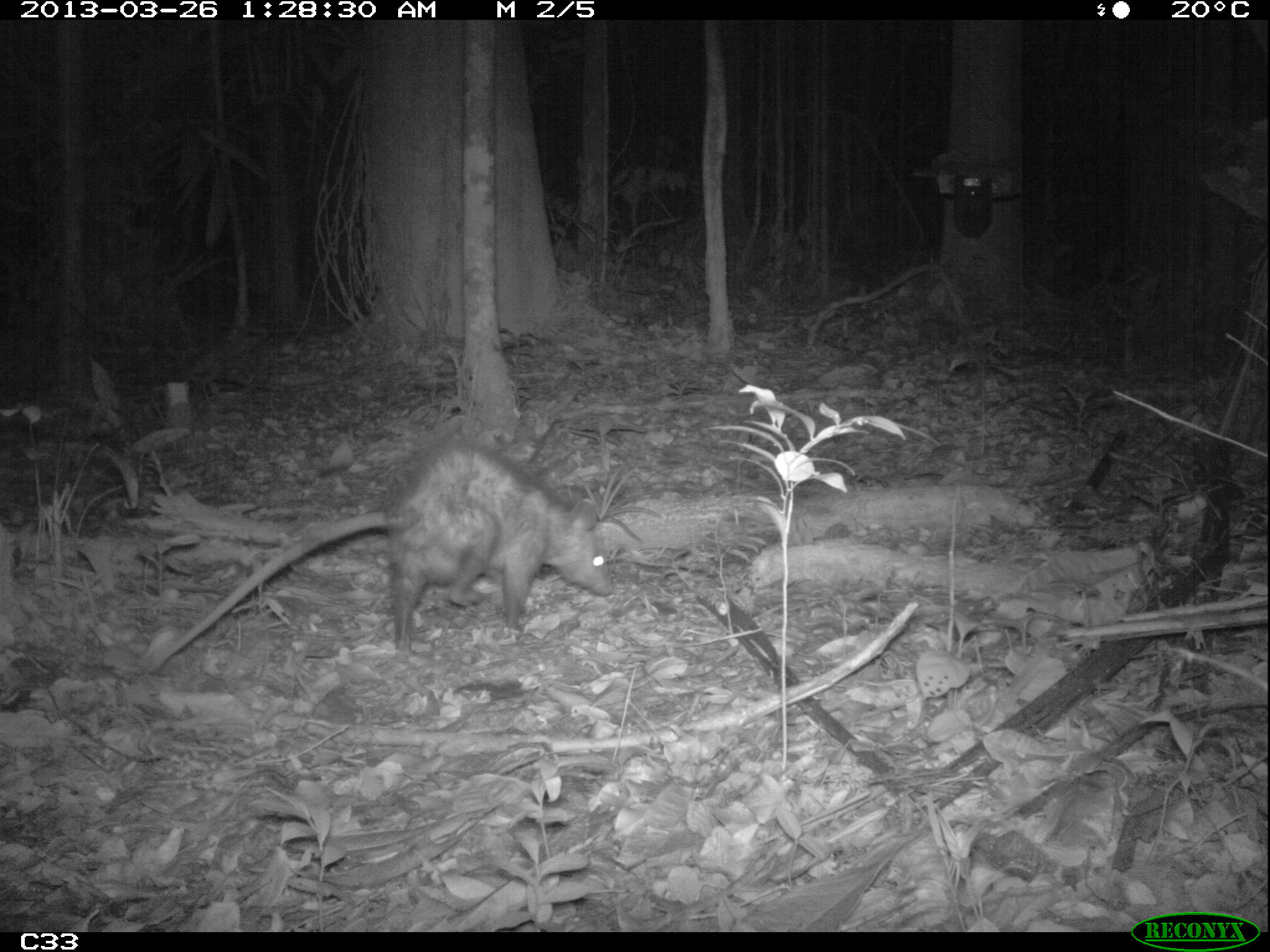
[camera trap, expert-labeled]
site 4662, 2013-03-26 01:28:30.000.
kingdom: Animalia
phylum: Chordata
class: Mammalia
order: Didelphimorphia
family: Didelphidae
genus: Didelphis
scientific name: Didelphis marsupialis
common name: southern opossum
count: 1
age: adult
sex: female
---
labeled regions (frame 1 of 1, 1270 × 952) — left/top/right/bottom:
didelphis marsupialis: 145/436/613/674